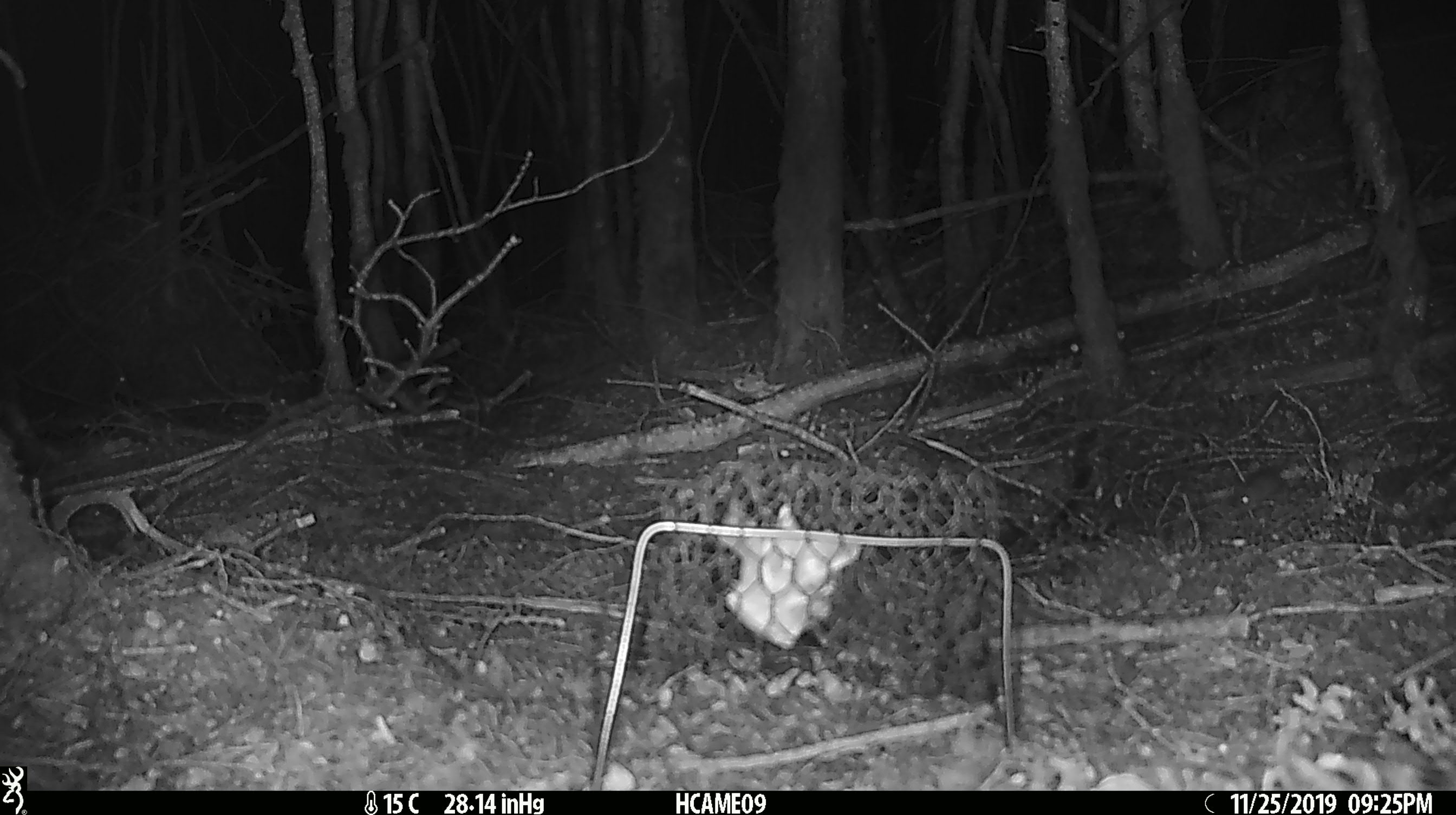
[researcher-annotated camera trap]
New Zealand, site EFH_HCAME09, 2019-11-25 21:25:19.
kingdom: Animalia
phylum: Chordata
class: Mammalia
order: Rodentia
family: Muridae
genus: Mus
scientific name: Mus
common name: mouse